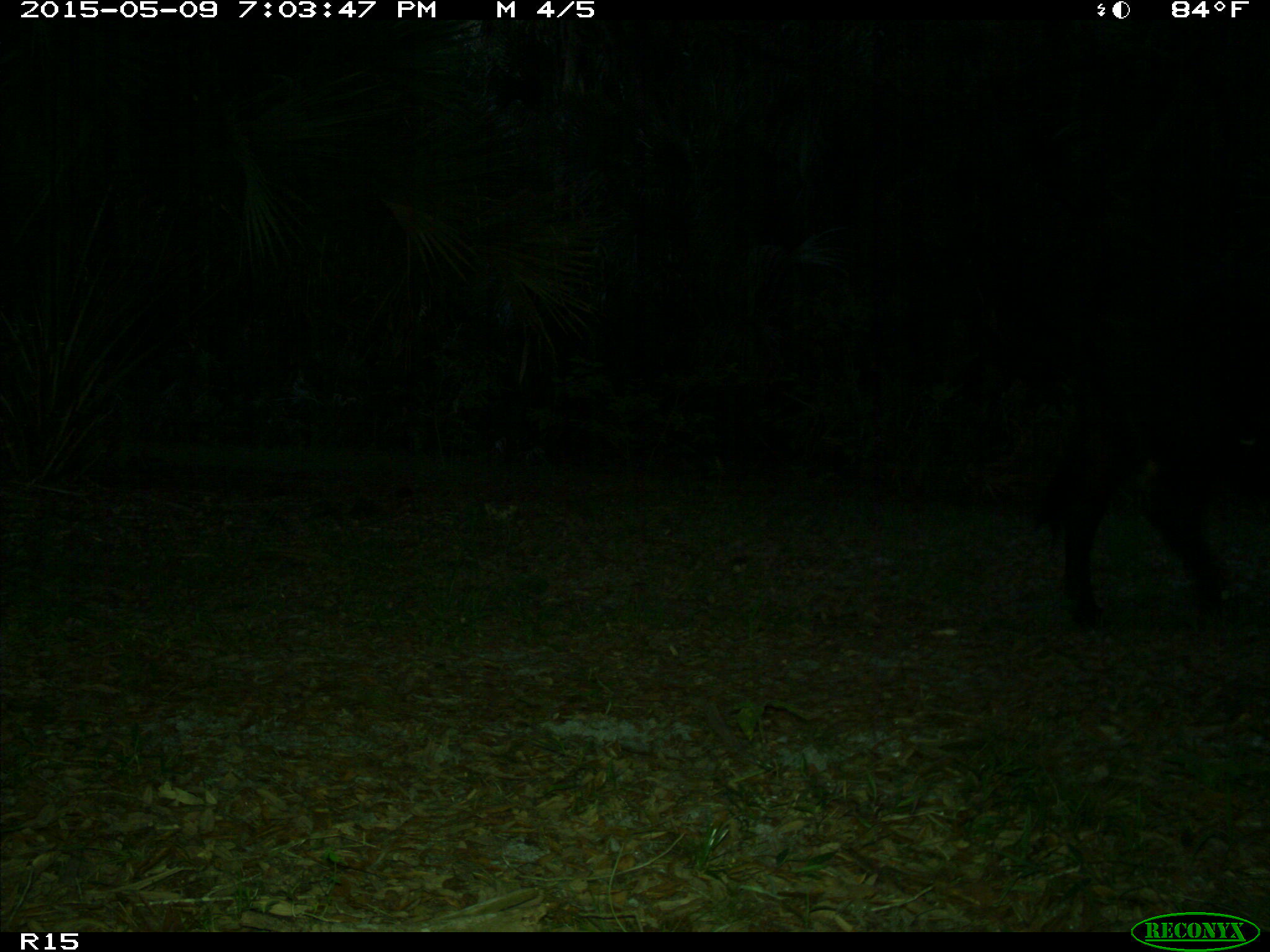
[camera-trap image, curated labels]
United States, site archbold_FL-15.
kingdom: Animalia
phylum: Chordata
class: Mammalia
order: Artiodactyla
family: Bovidae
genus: Bos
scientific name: Bos taurus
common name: domestic cow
Bos taurus (domestic cow).